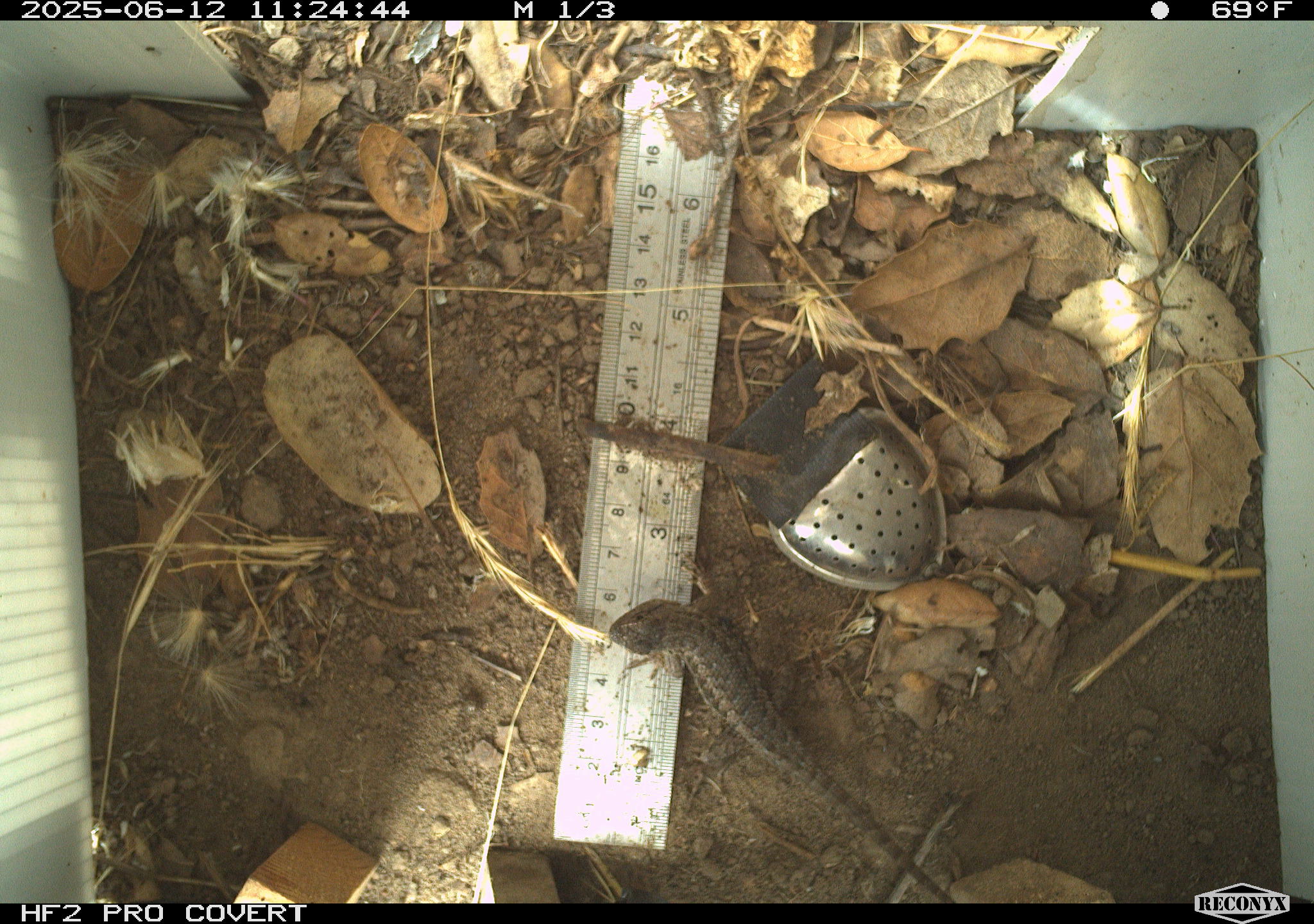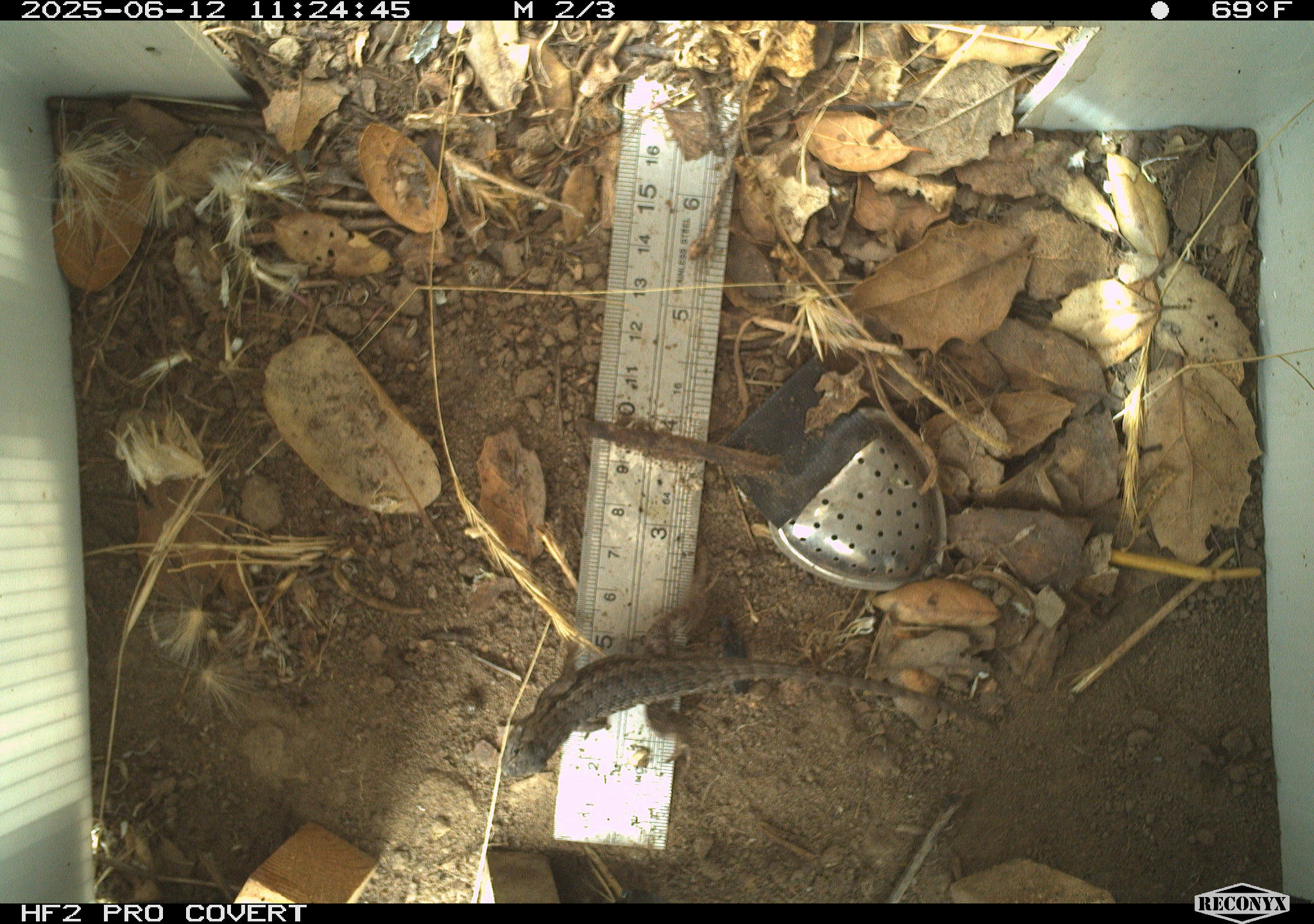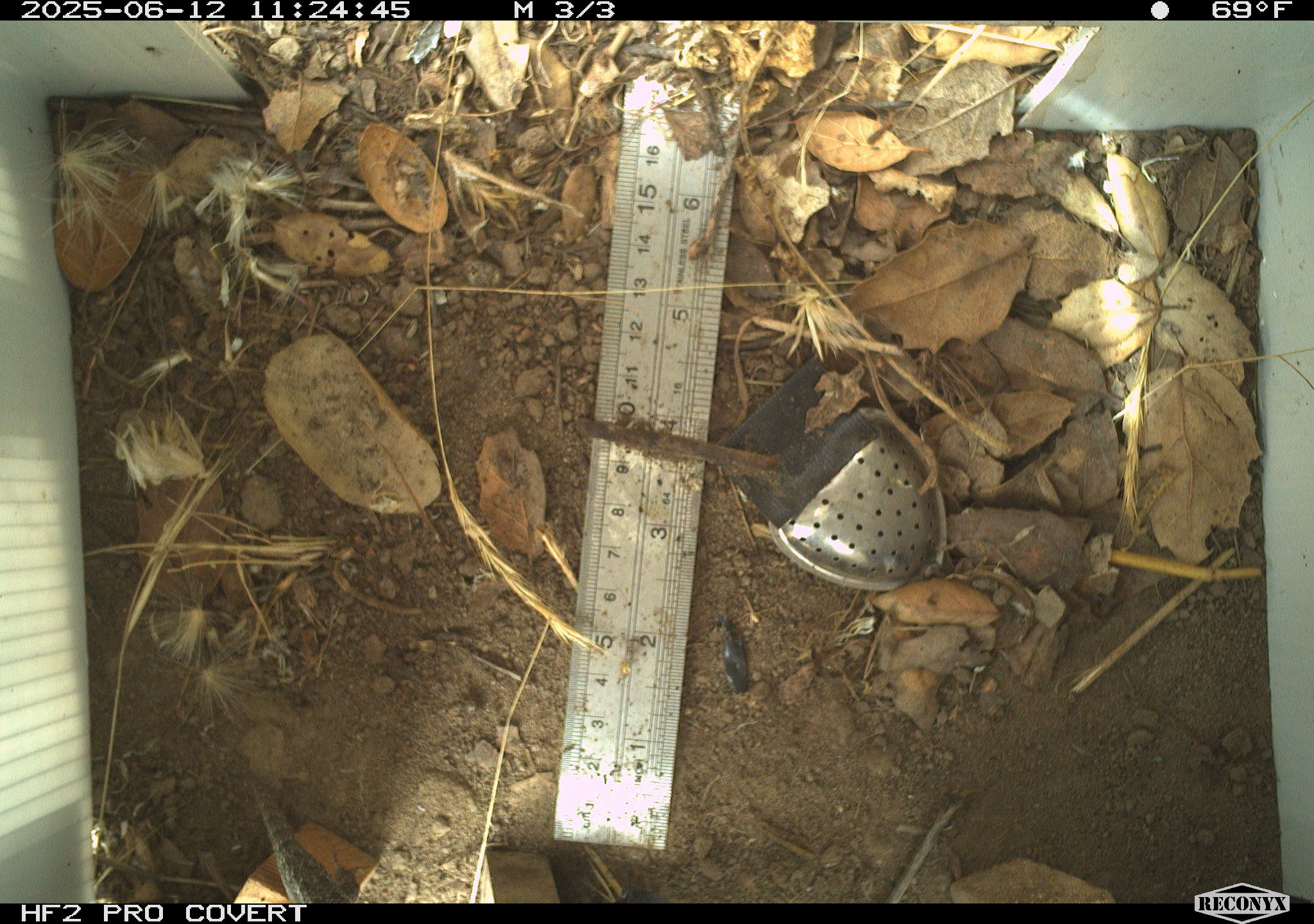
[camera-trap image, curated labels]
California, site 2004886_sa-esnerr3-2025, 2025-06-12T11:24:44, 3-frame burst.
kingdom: Animalia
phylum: Chordata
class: Reptilia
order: Squamata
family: Phrynosomatidae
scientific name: Phrynosomatidae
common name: north american spiny lizards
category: sceloporus/uta species